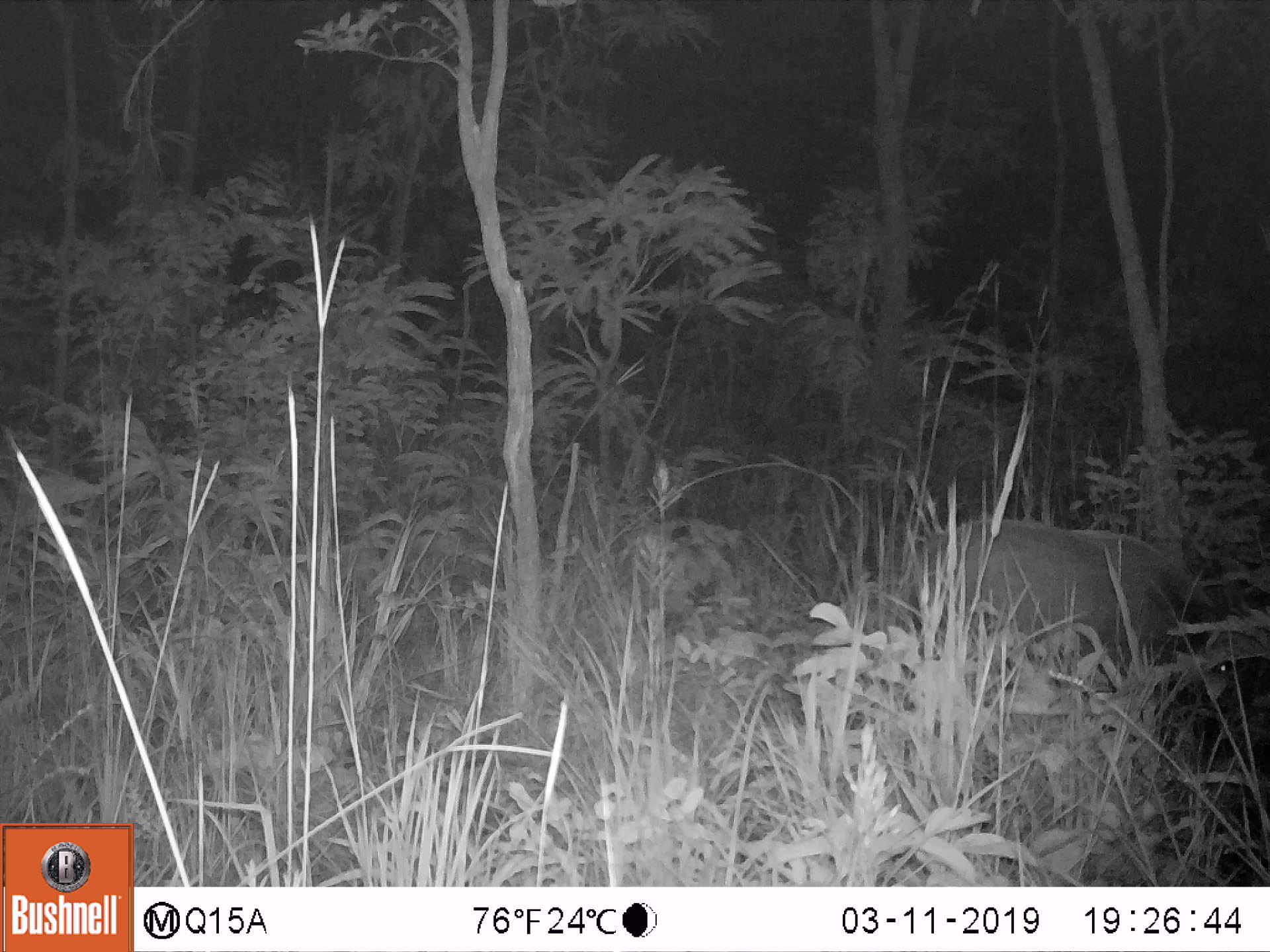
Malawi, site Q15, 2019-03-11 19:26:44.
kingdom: Animalia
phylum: Chordata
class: Mammalia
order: Artiodactyla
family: Suidae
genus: Potamochoerus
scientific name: Potamochoerus larvatus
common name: bushpig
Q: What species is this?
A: Bushpig (Potamochoerus larvatus).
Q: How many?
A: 1.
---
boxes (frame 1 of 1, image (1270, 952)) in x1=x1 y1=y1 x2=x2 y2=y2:
bushpig: x1=892 y1=519 x2=1230 y2=693